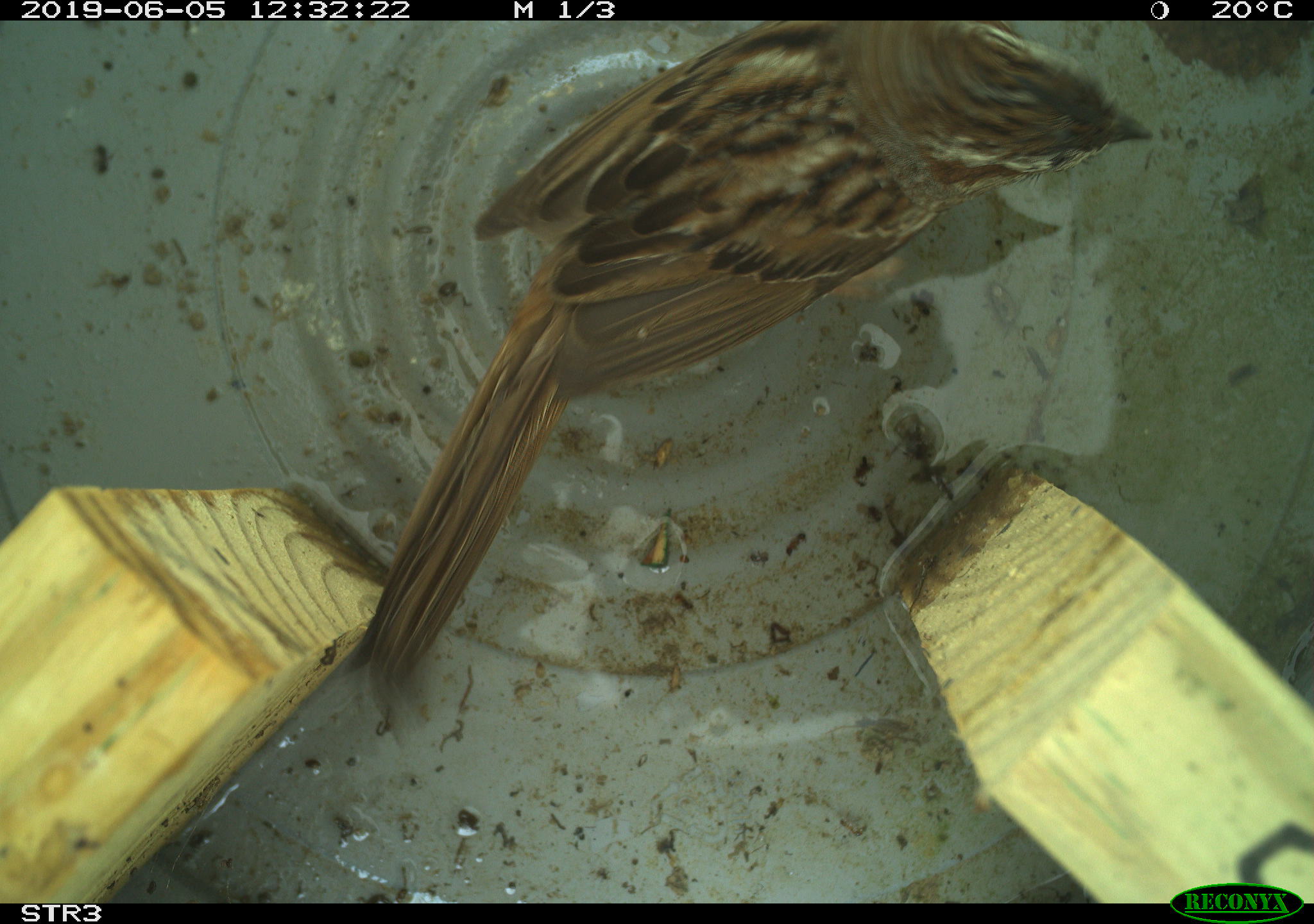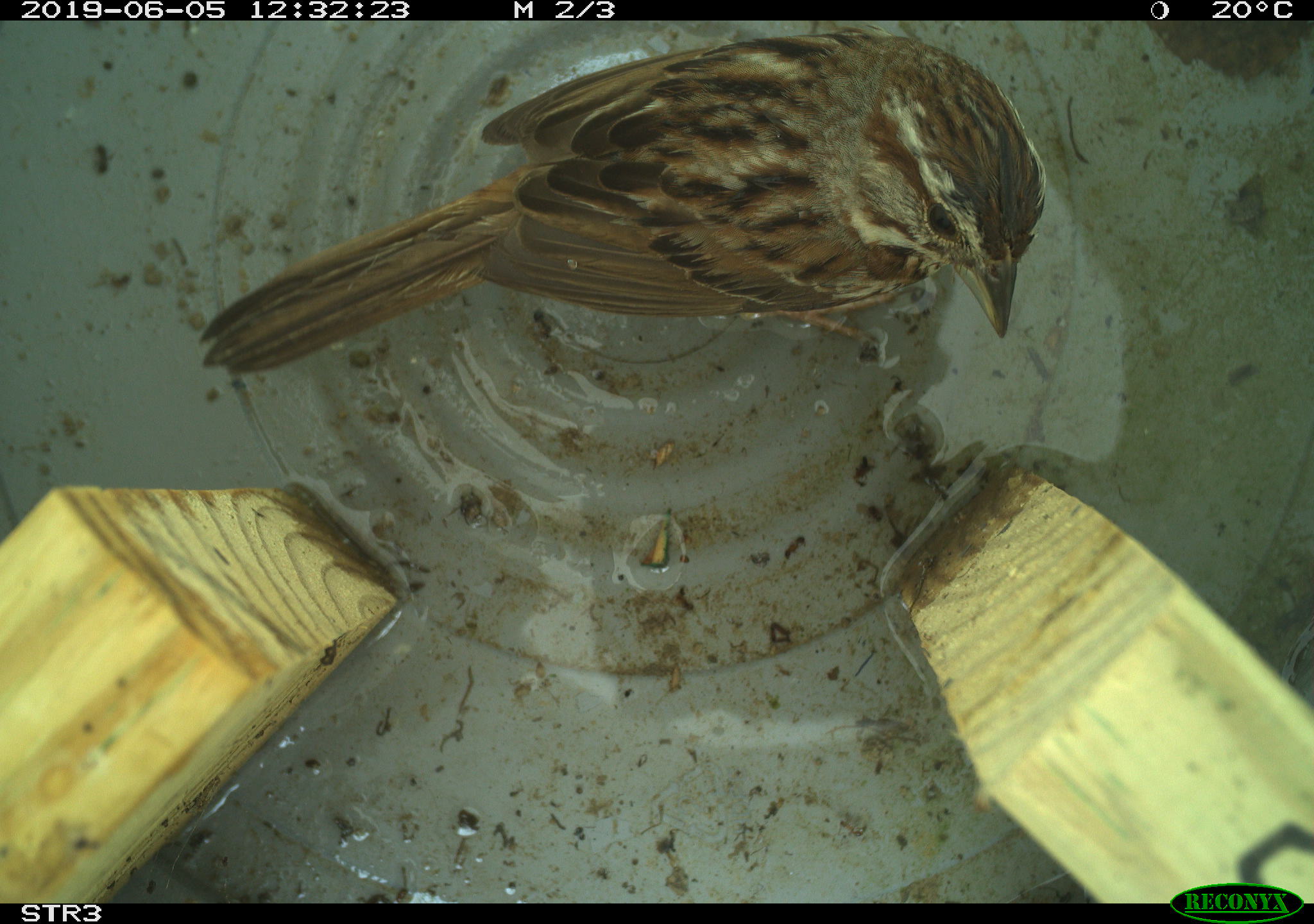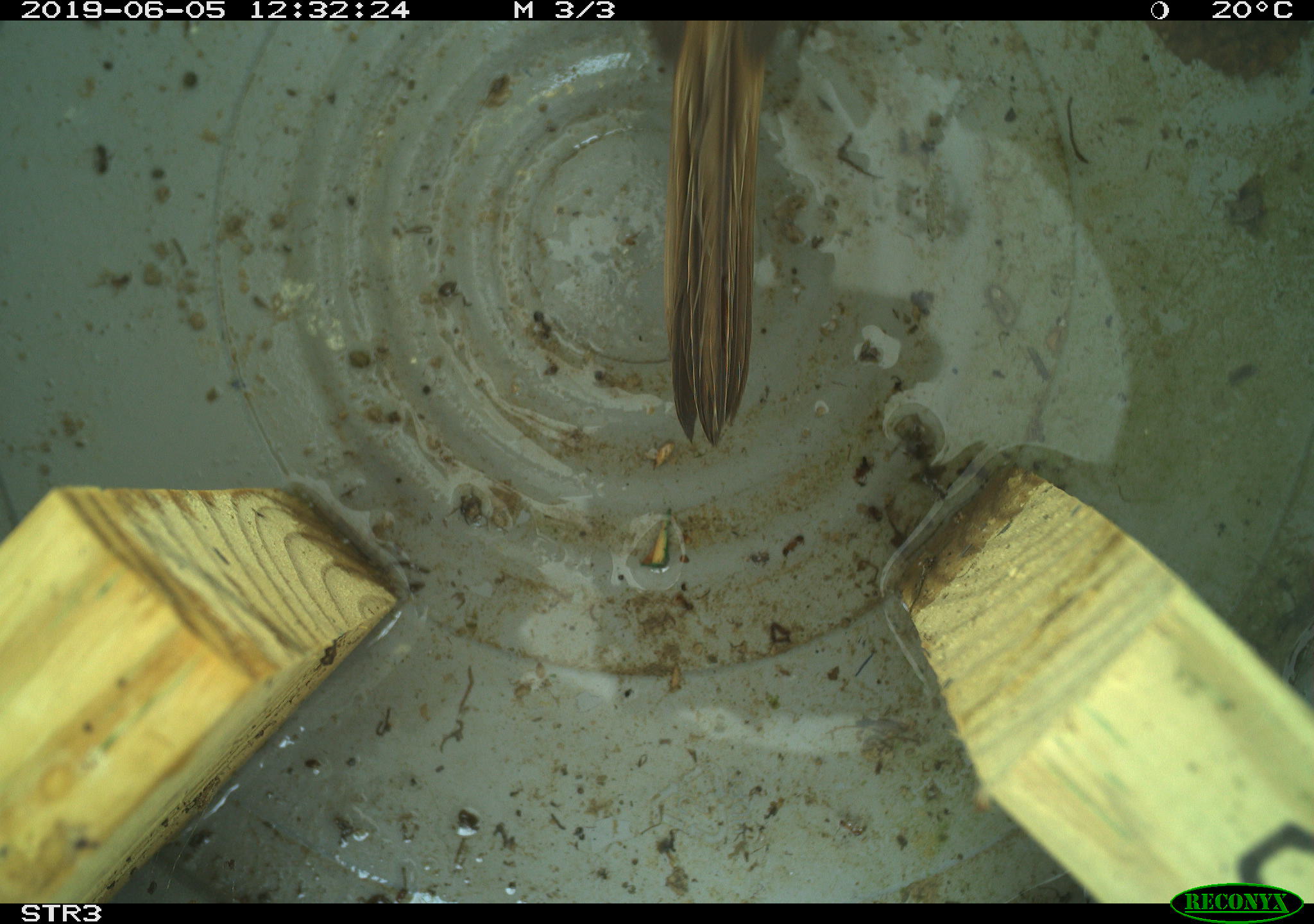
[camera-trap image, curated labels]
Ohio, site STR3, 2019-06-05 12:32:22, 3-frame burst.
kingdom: Animalia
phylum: Chordata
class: Aves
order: Passeriformes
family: Passerellidae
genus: Melospiza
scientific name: Melospiza melodia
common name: song sparrow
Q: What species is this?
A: Song sparrow (Melospiza melodia).